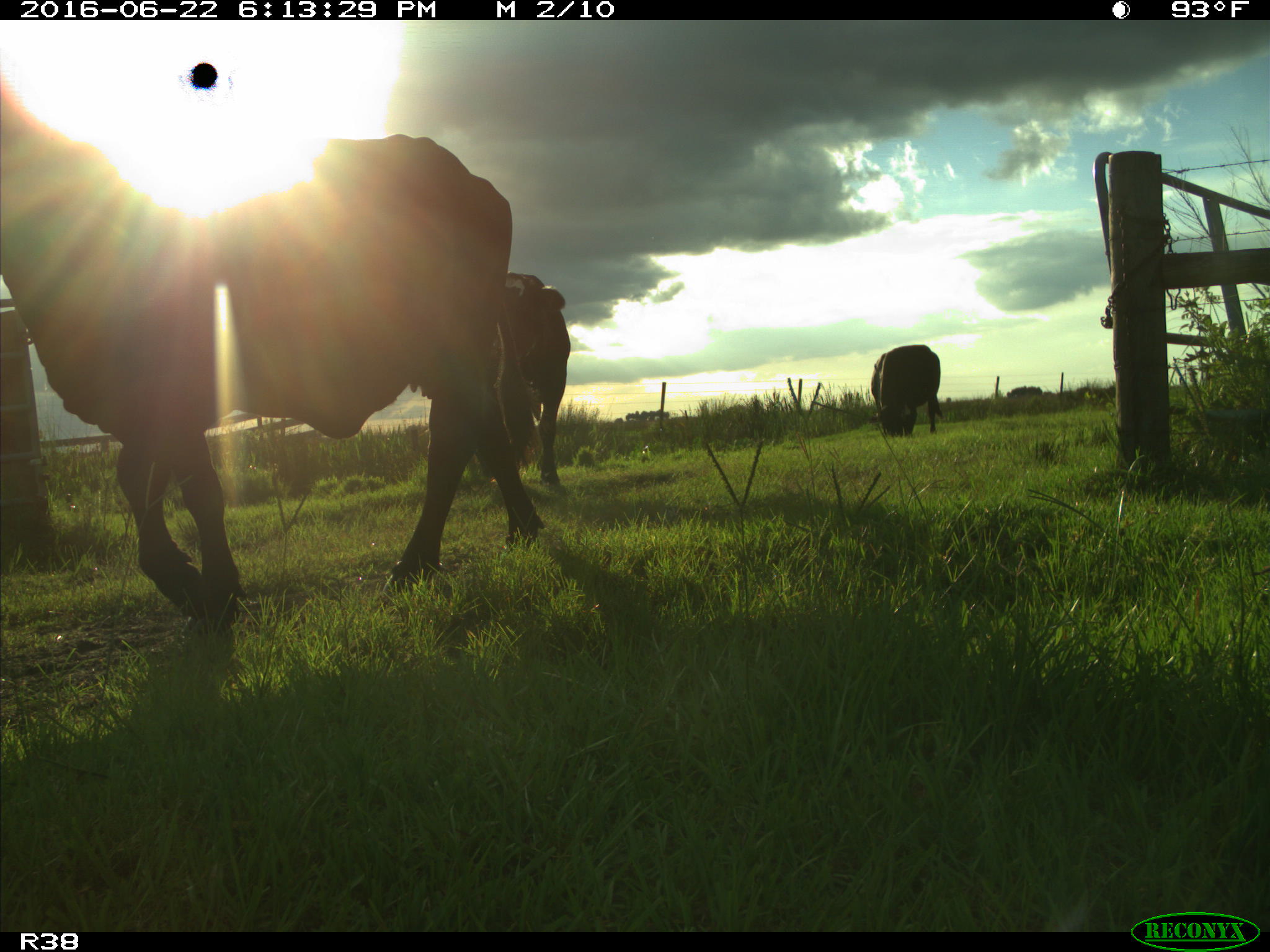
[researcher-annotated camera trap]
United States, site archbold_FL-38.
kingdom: Animalia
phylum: Chordata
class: Mammalia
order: Artiodactyla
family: Bovidae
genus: Bos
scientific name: Bos taurus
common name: domestic cow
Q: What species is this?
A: Bos taurus (domestic cow).